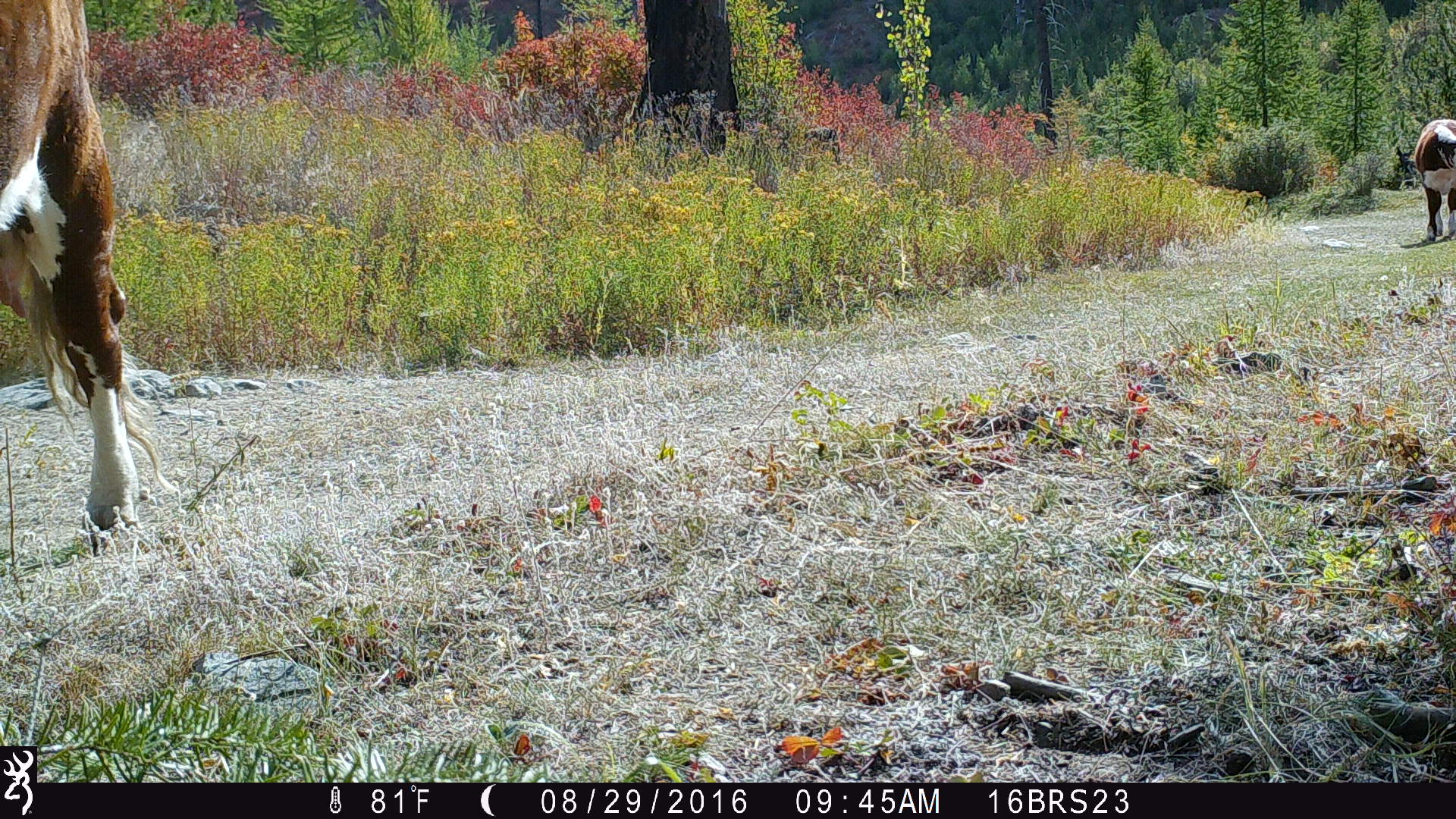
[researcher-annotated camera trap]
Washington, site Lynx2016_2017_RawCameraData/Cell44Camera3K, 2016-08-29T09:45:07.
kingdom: Animalia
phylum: Chordata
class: Mammalia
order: Artiodactyla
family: Bovidae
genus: Bos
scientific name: Bos taurus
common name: domestic cattle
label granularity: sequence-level